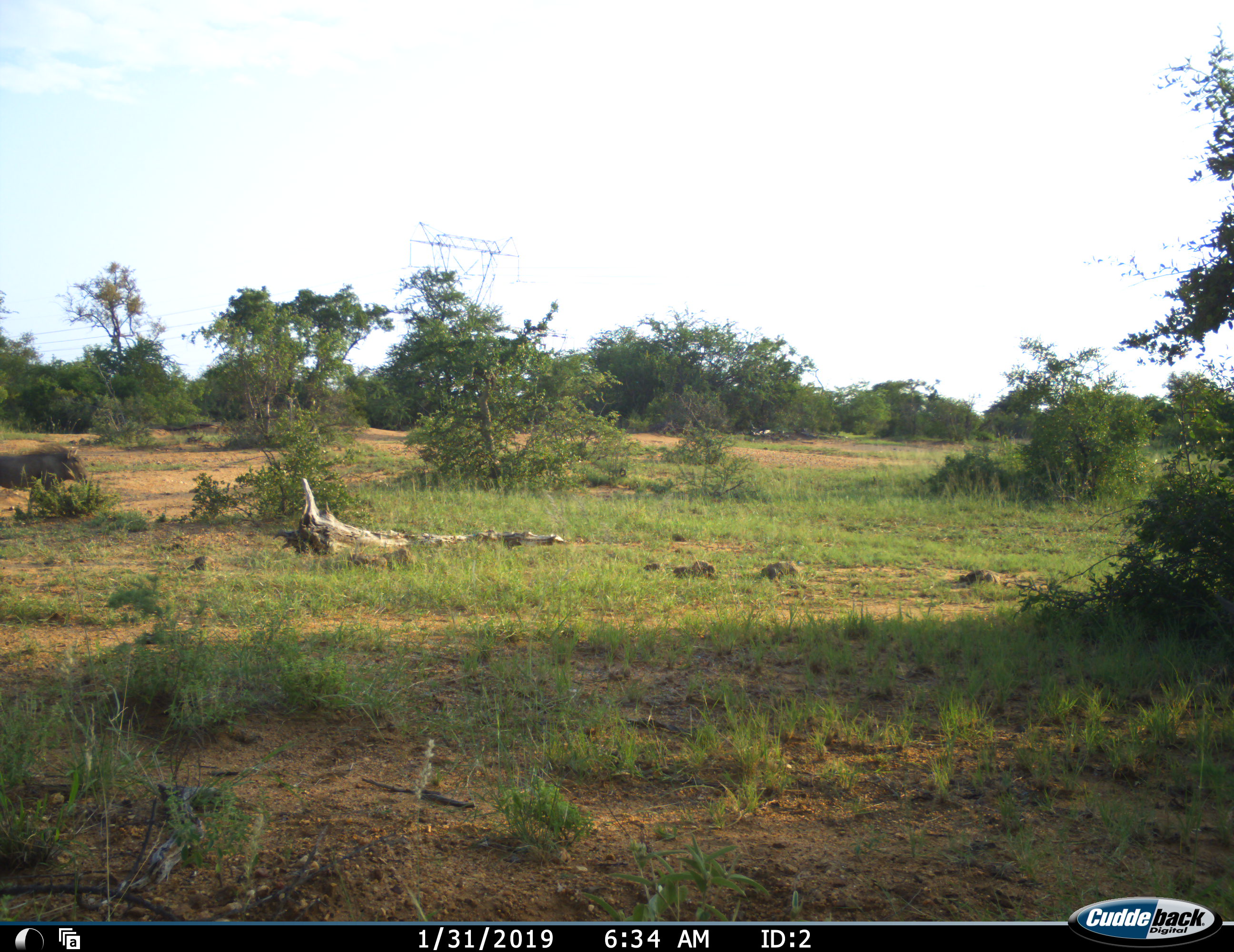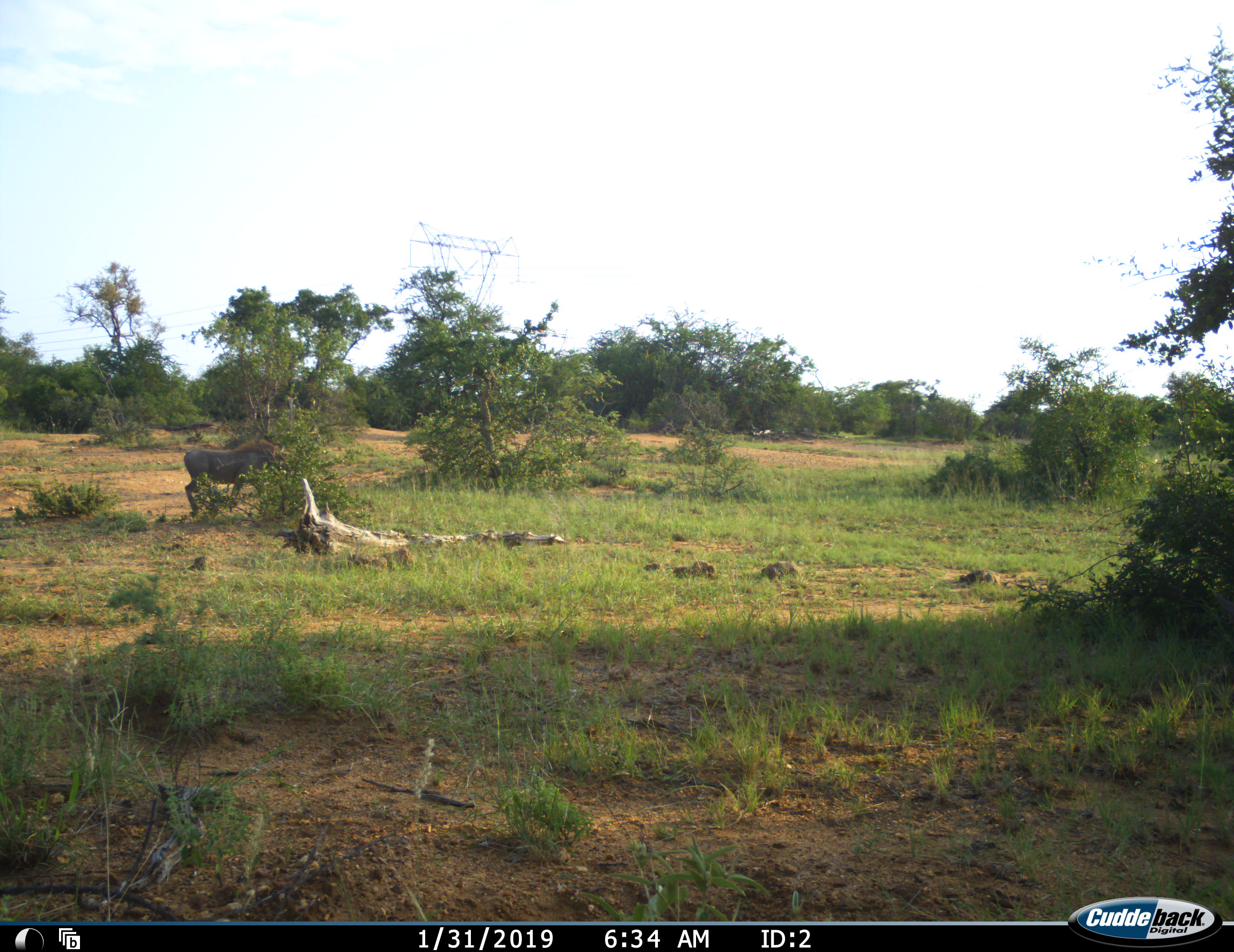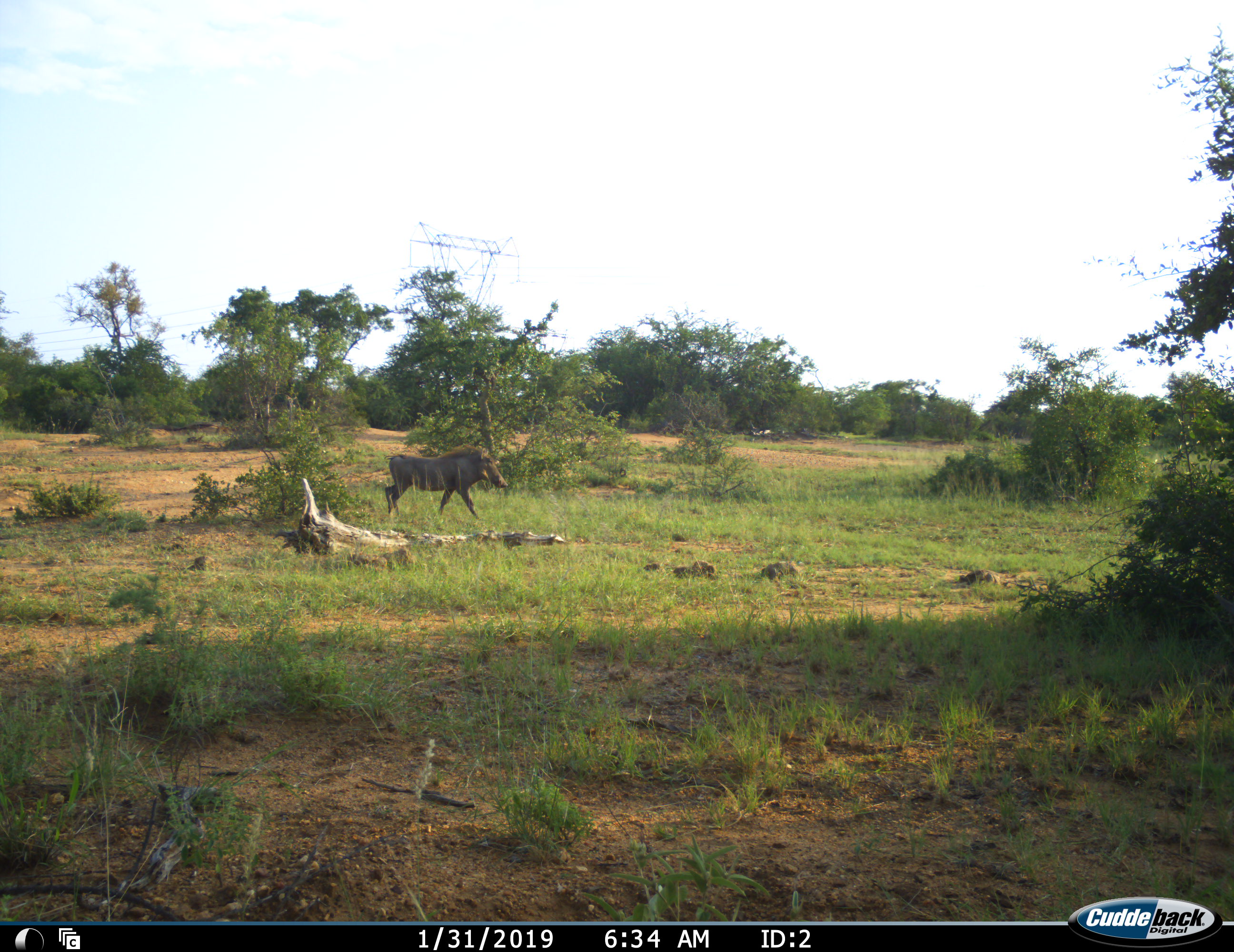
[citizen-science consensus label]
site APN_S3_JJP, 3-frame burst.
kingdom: Animalia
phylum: Chordata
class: Mammalia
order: Artiodactyla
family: Suidae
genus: Phacochoerus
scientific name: Phacochoerus africanus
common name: warthog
Warthog (Phacochoerus africanus), count 1. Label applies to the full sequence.